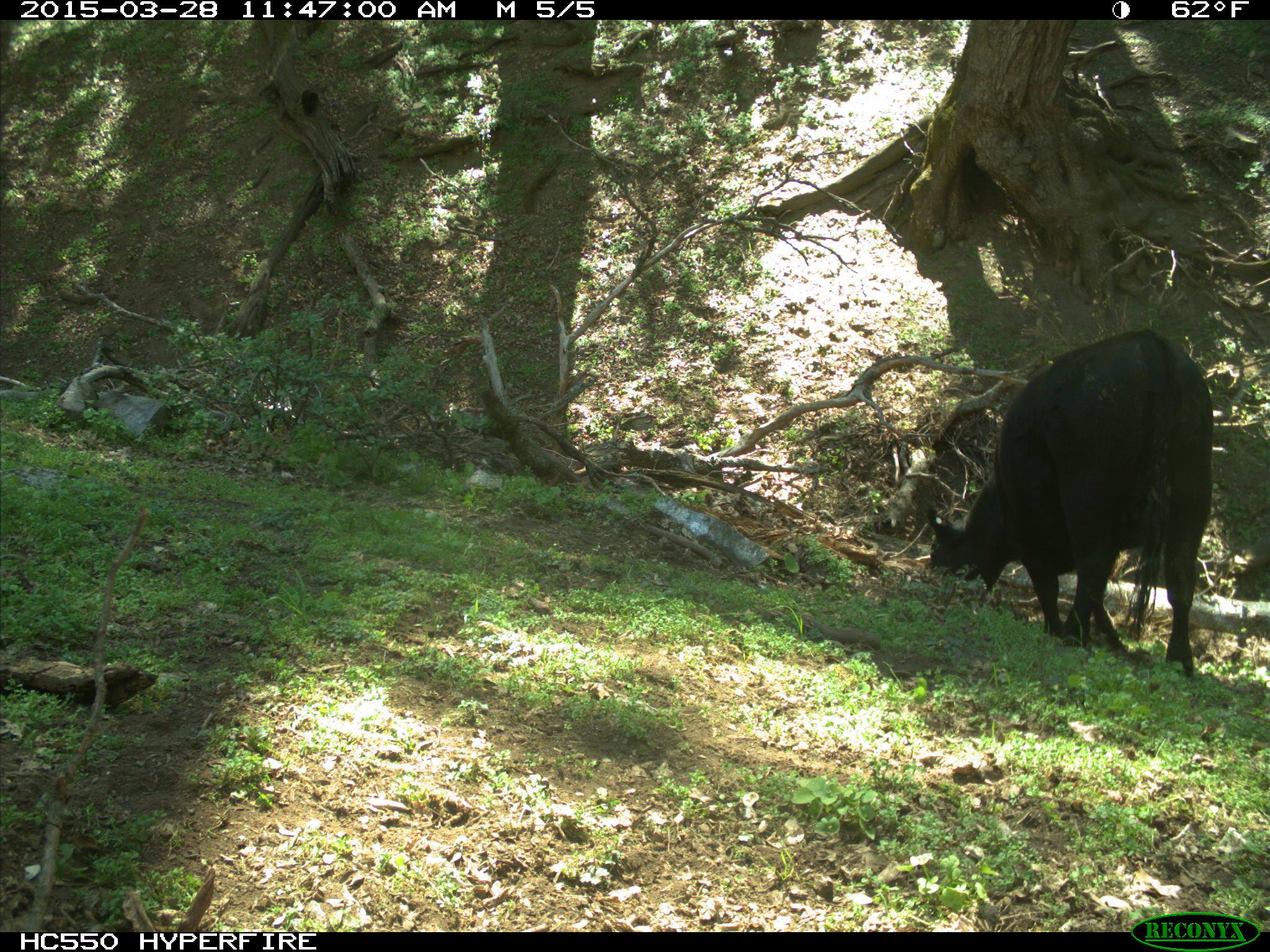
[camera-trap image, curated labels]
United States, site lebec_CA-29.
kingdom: Animalia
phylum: Chordata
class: Mammalia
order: Artiodactyla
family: Bovidae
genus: Bos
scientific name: Bos taurus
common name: domestic cow